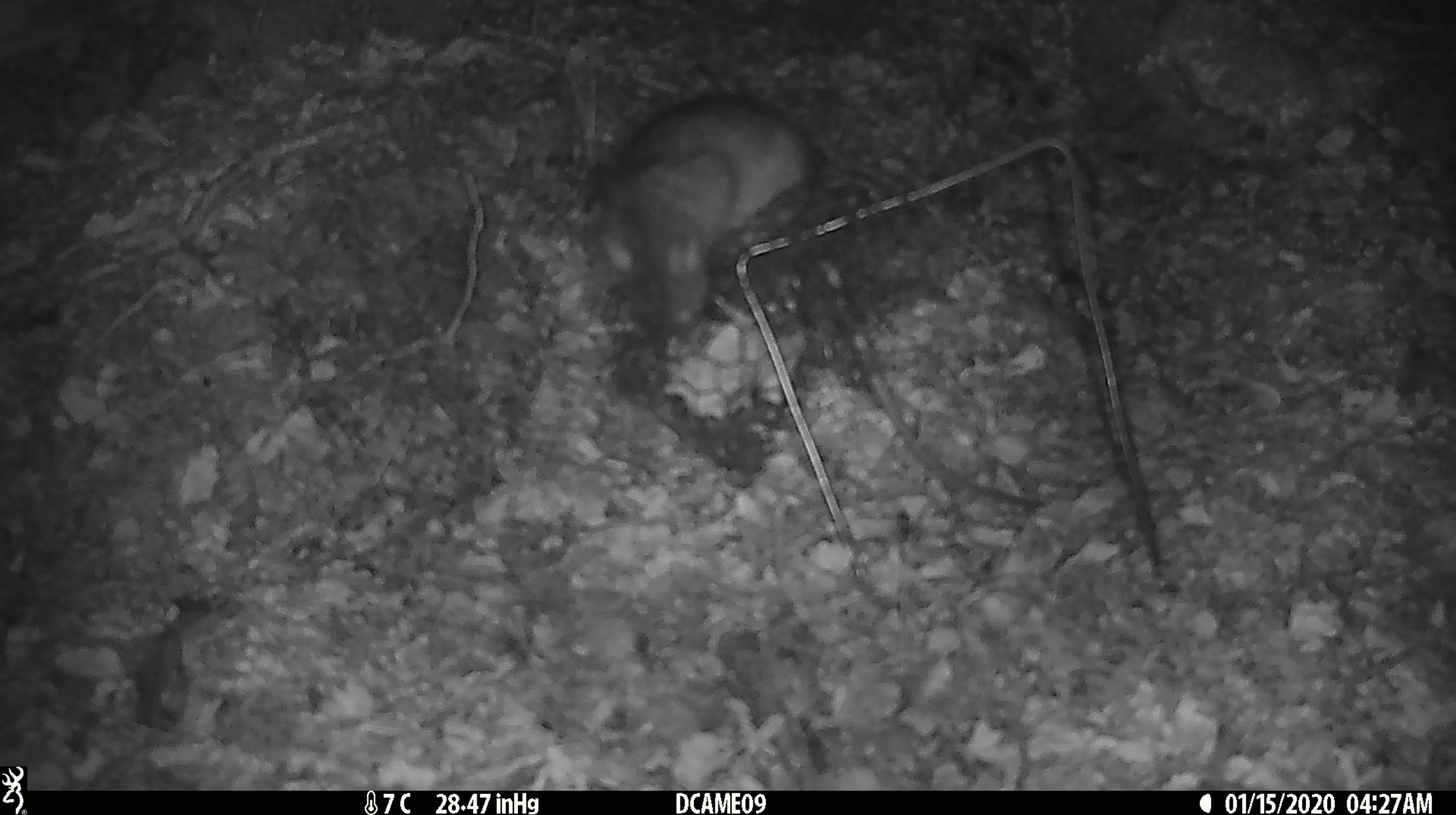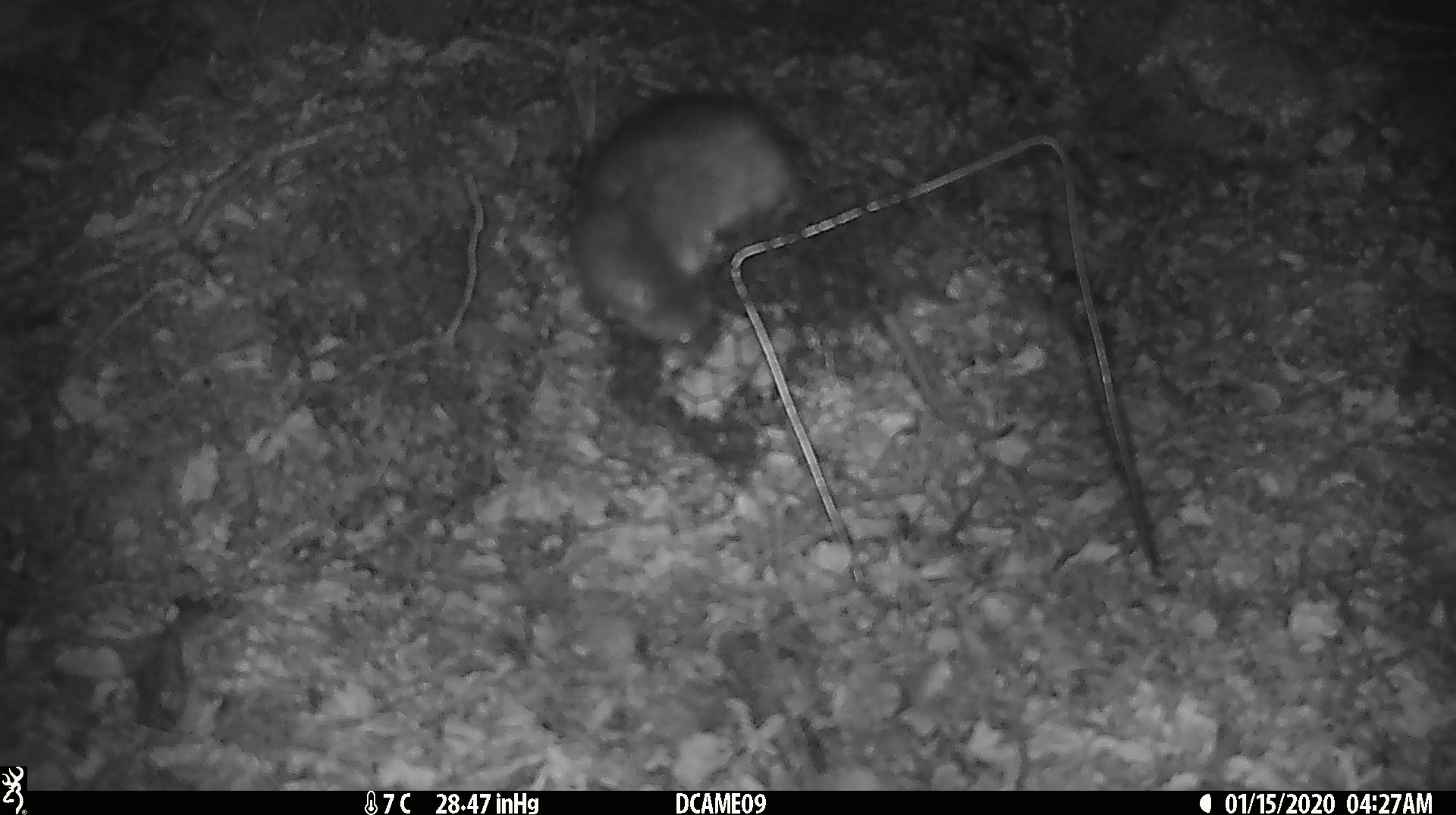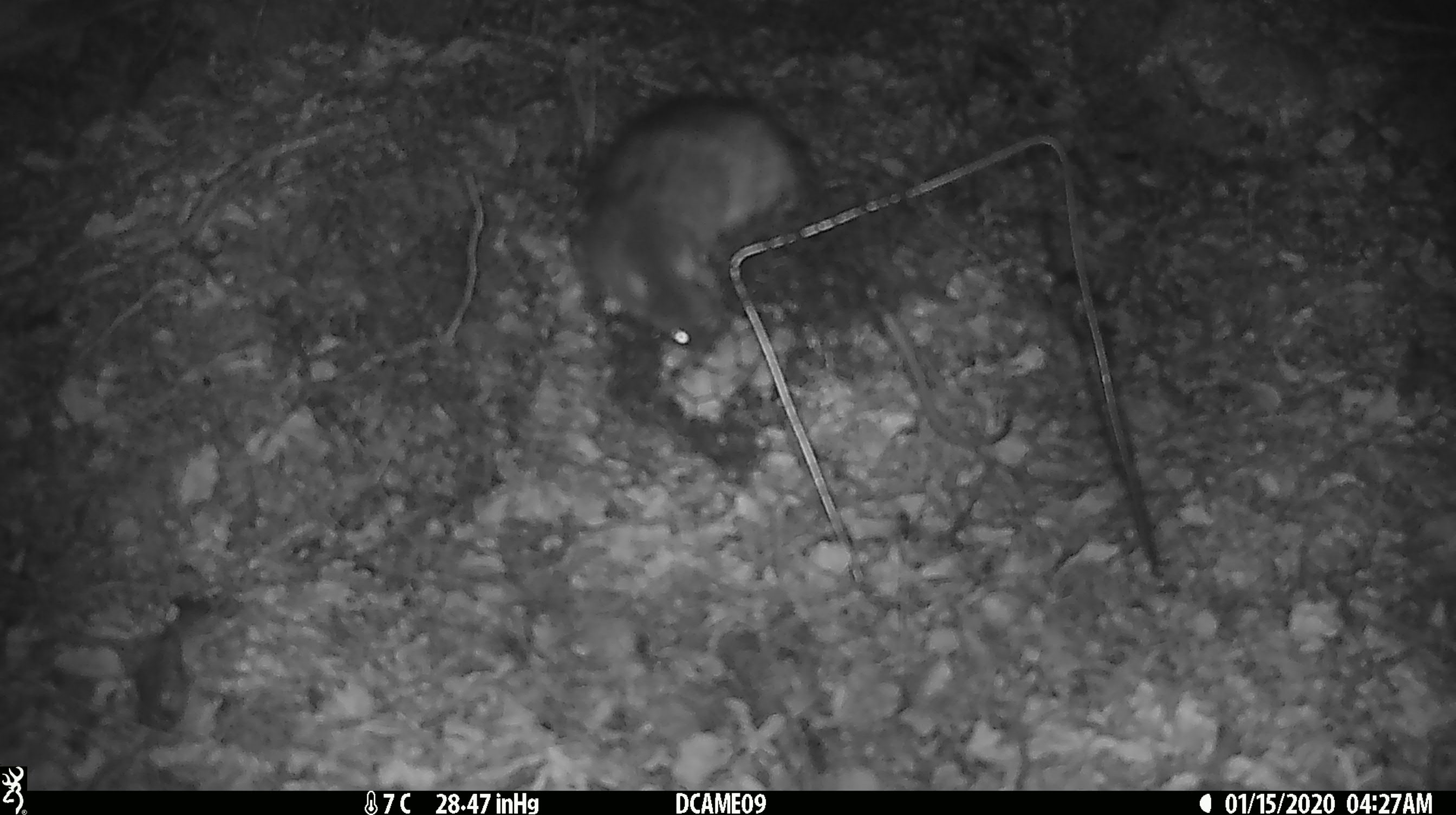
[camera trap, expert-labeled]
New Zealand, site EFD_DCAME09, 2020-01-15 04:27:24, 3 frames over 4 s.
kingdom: Animalia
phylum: Chordata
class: Mammalia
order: Rodentia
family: Muridae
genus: Rattus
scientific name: Rattus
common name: rat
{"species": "rat (Rattus)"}